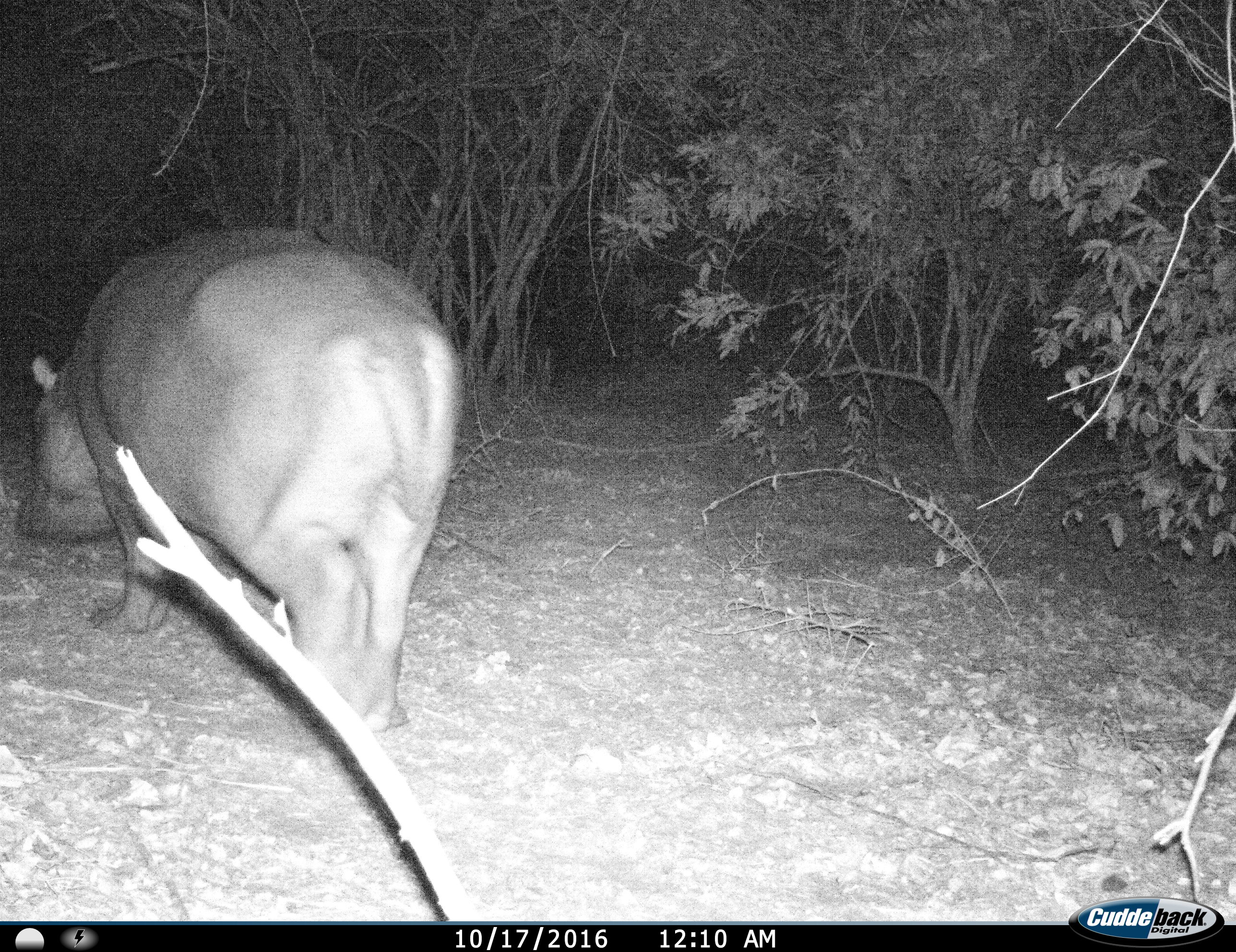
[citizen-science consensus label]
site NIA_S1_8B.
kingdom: Animalia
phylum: Chordata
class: Mammalia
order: Artiodactyla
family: Hippopotamidae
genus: Hippopotamus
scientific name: Hippopotamus amphibius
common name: hippopotamus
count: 1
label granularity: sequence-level